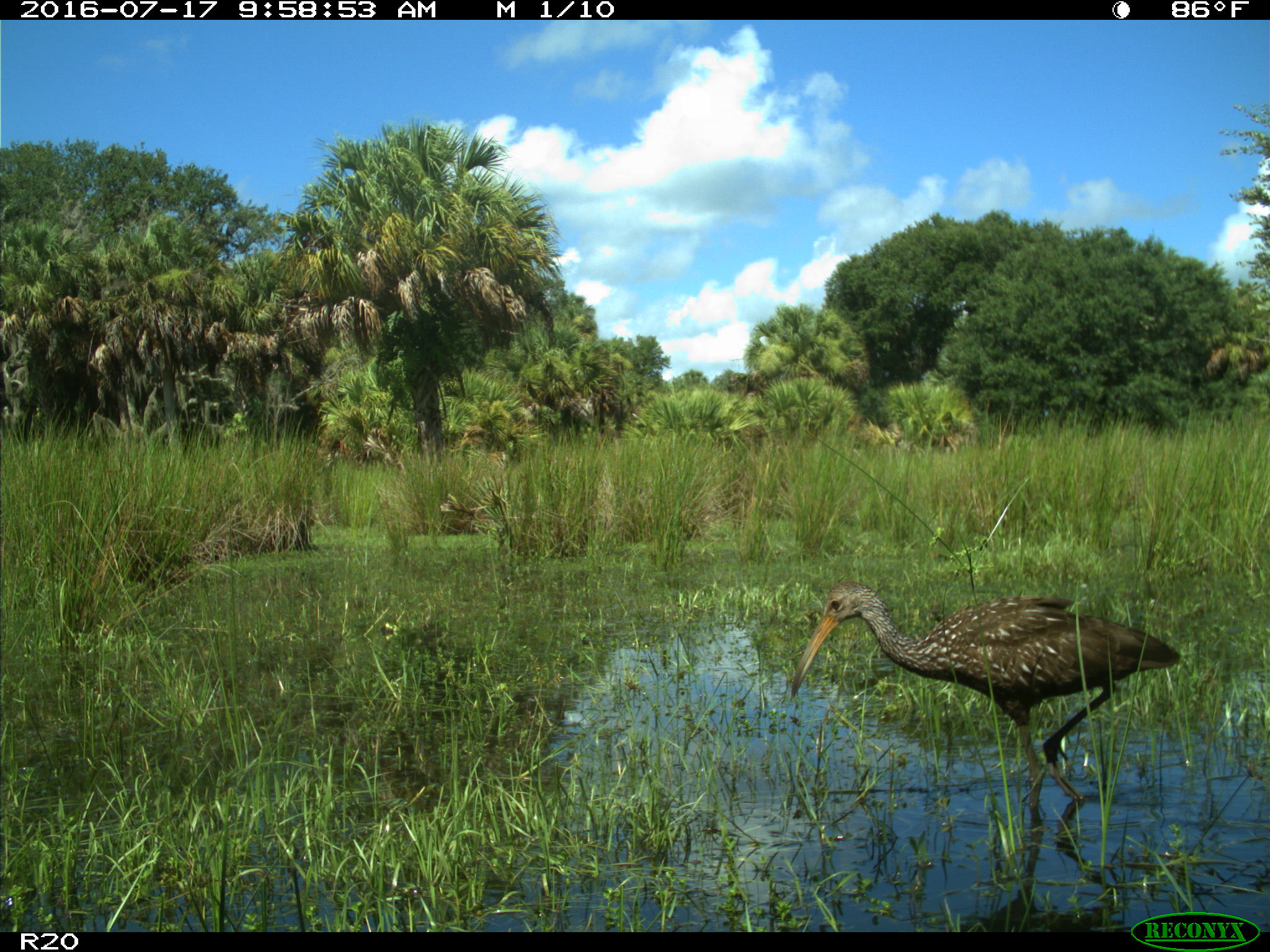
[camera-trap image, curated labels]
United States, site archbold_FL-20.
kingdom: Animalia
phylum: Chordata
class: Aves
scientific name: Aves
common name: birds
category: unidentified bird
Unidentified bird (birds) (Aves).